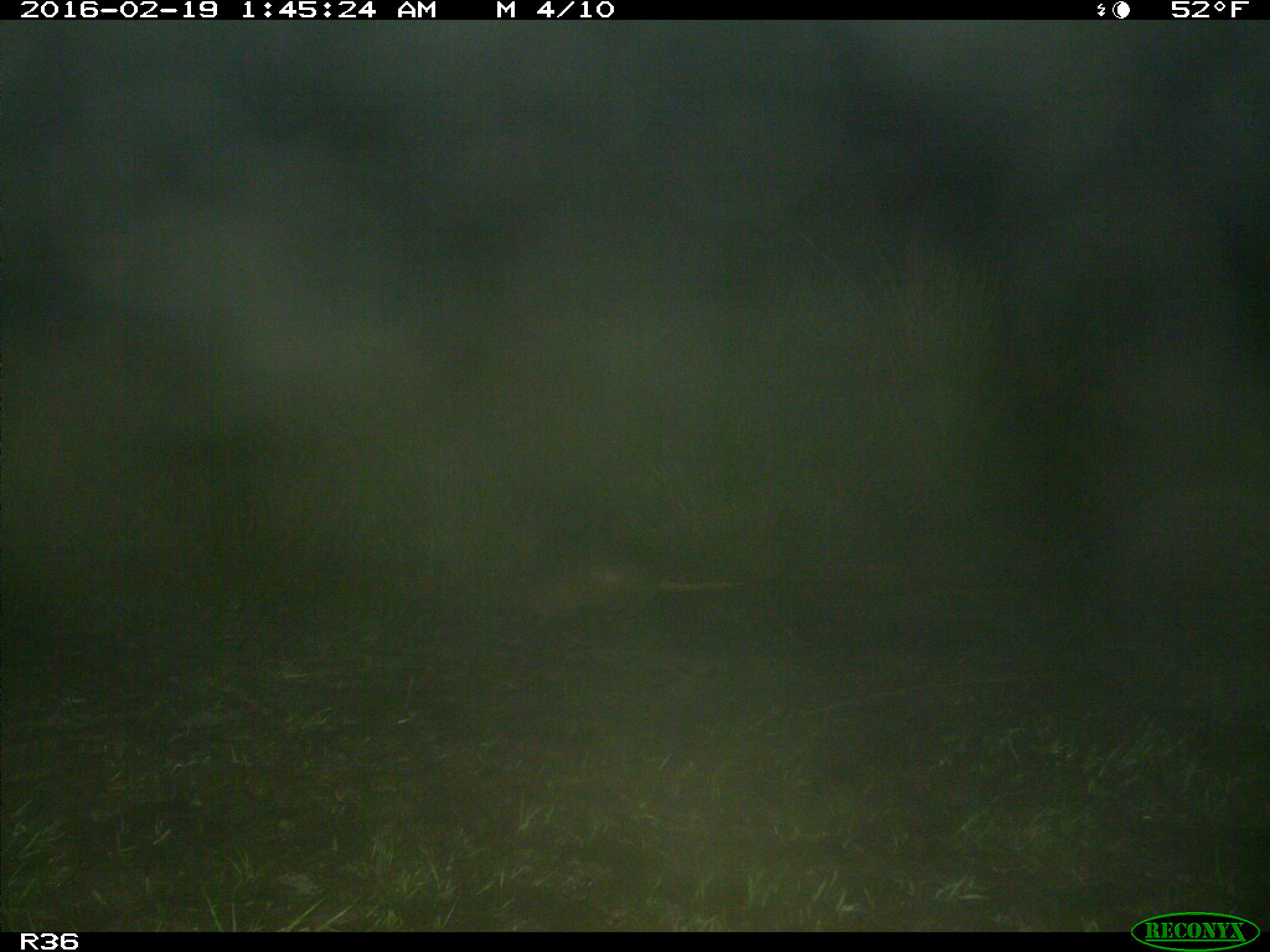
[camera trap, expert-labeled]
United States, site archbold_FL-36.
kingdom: Animalia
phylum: Chordata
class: Mammalia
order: Cingulata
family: Dasypodidae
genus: Dasypus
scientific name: Dasypus novemcinctus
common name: nine-banded armadillo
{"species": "Dasypus novemcinctus (nine-banded armadillo)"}